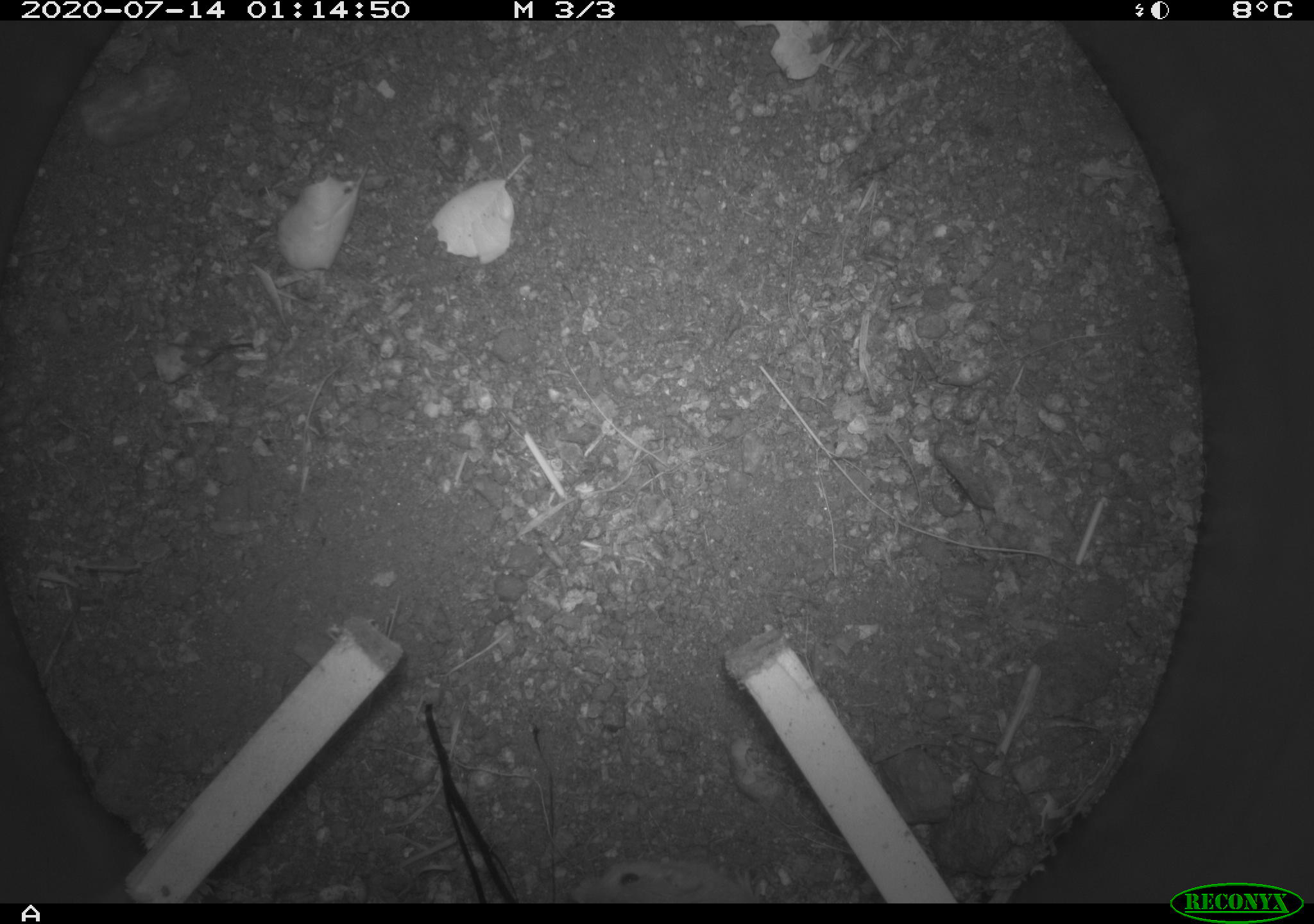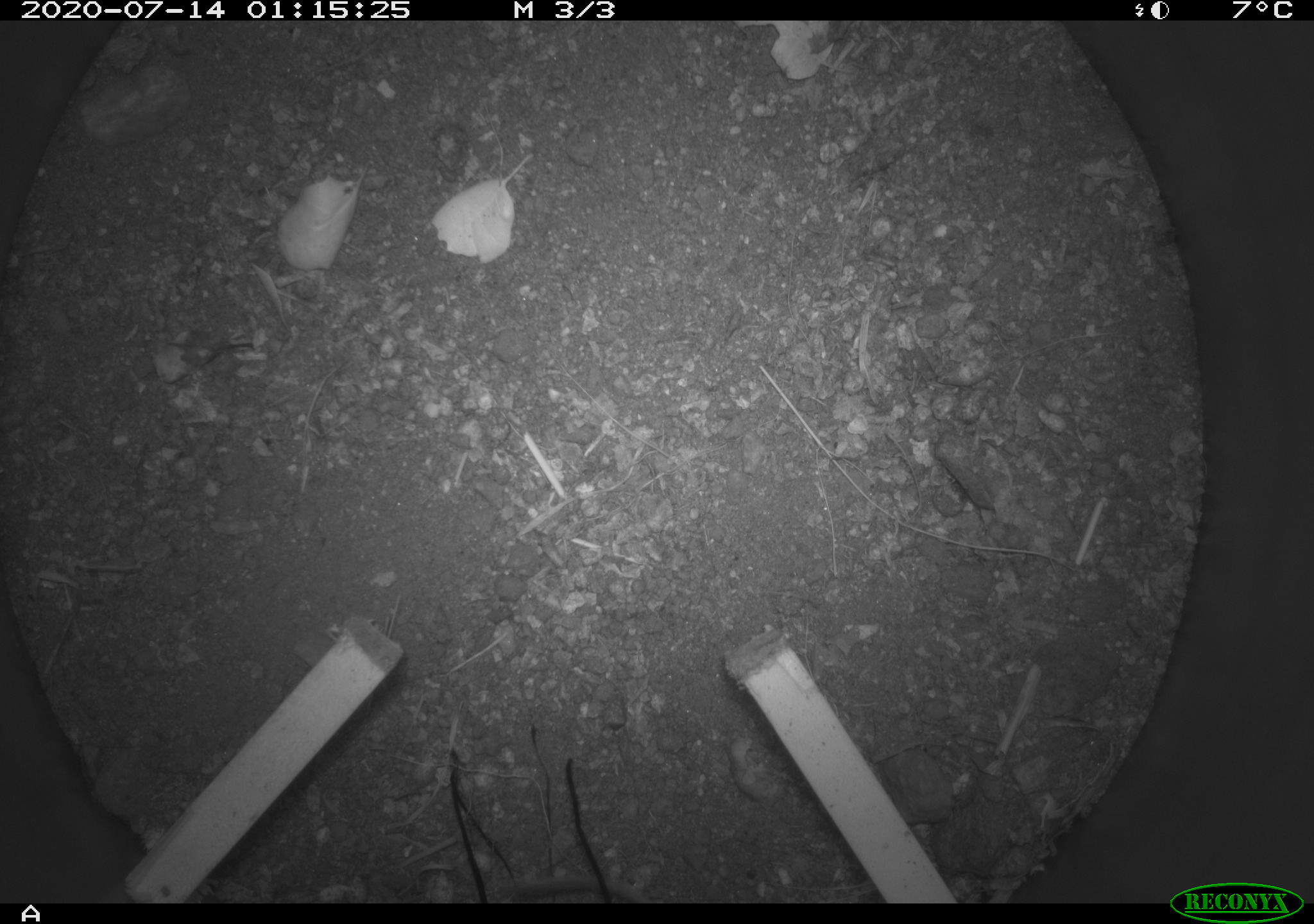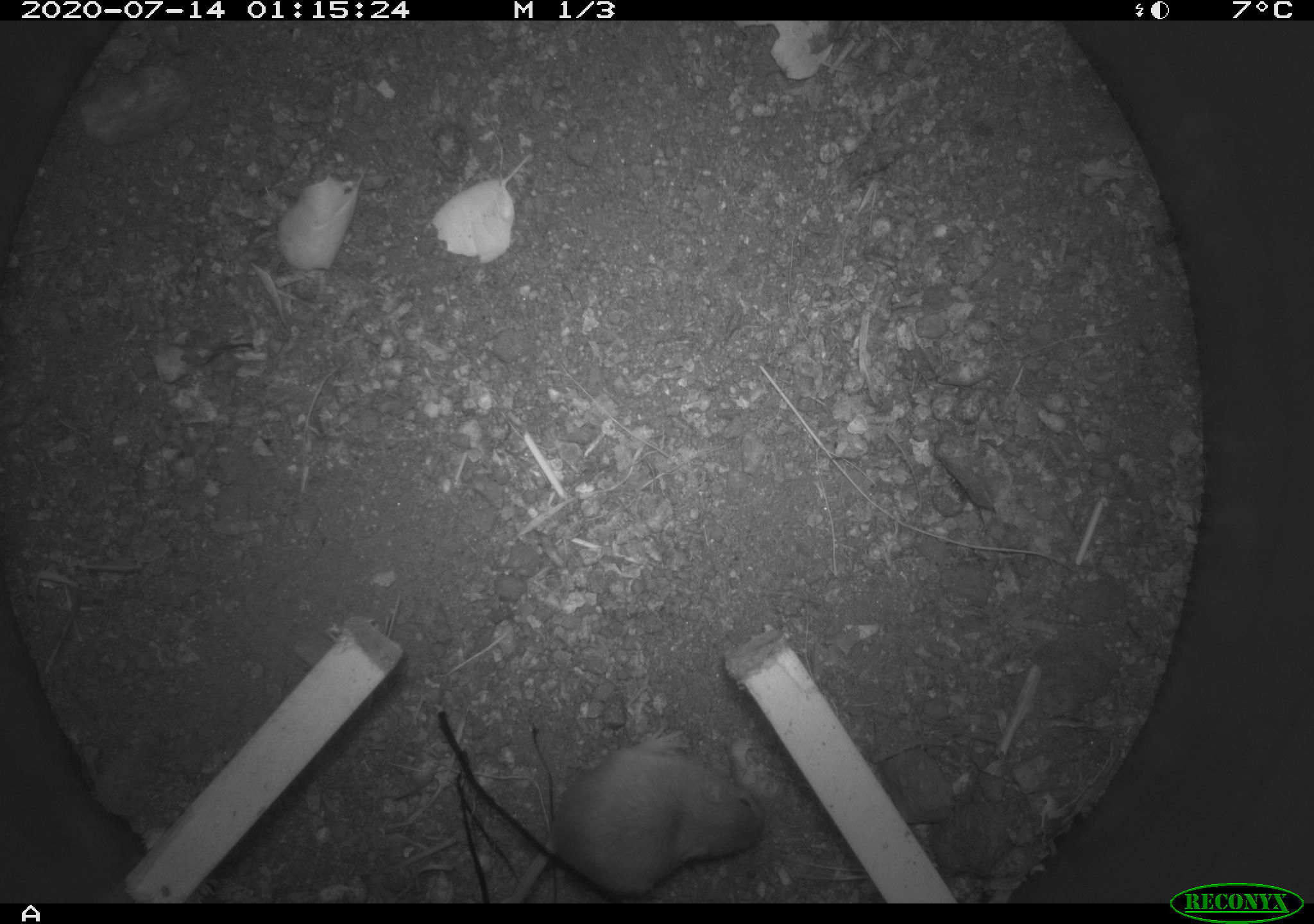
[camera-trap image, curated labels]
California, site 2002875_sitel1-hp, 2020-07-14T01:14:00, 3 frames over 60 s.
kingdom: Animalia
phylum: Chordata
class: Mammalia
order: Rodentia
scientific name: Rodentia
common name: rodent